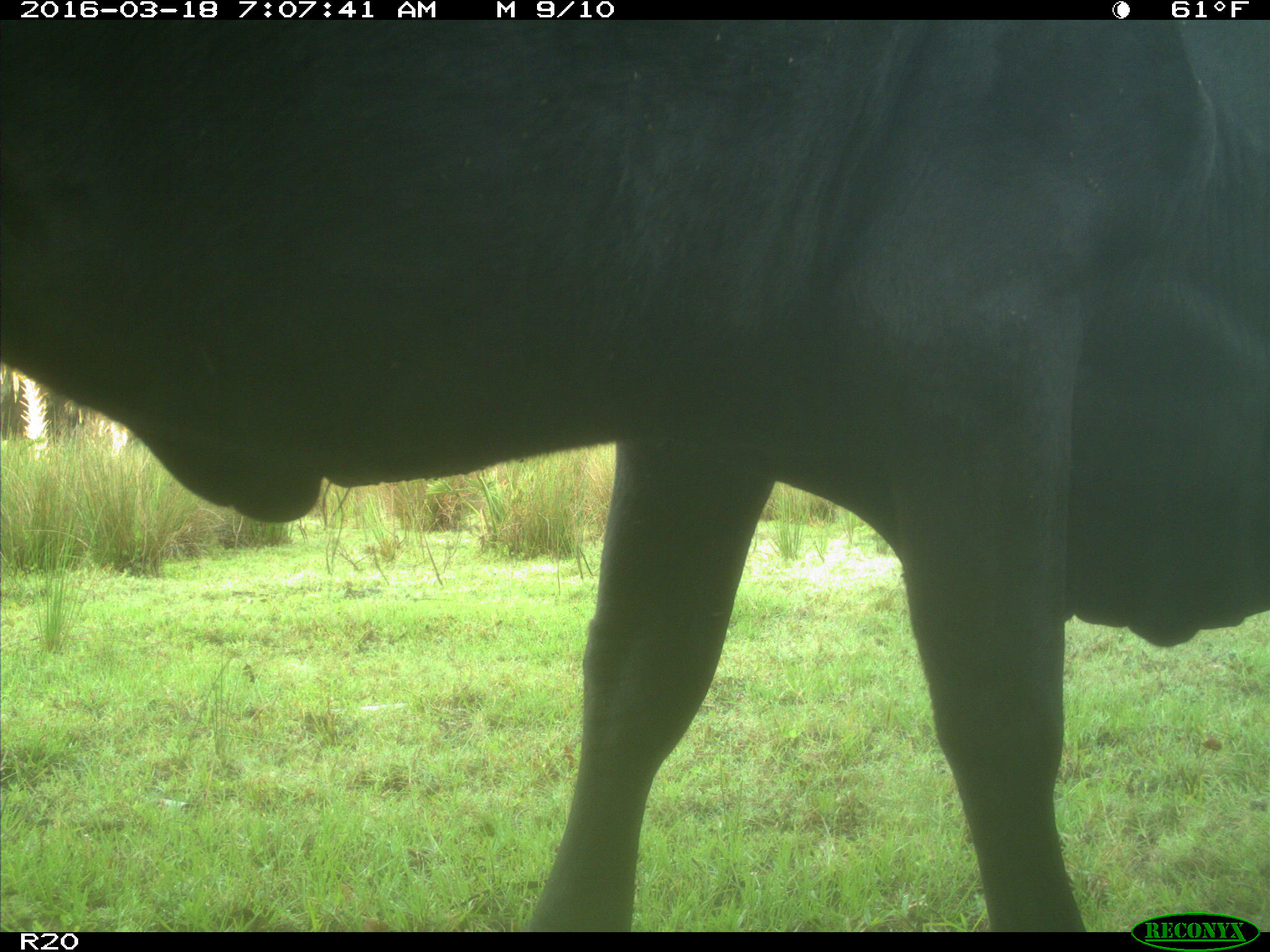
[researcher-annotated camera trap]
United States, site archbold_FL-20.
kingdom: Animalia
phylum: Chordata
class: Mammalia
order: Artiodactyla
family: Bovidae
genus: Bos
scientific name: Bos taurus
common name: domestic cow